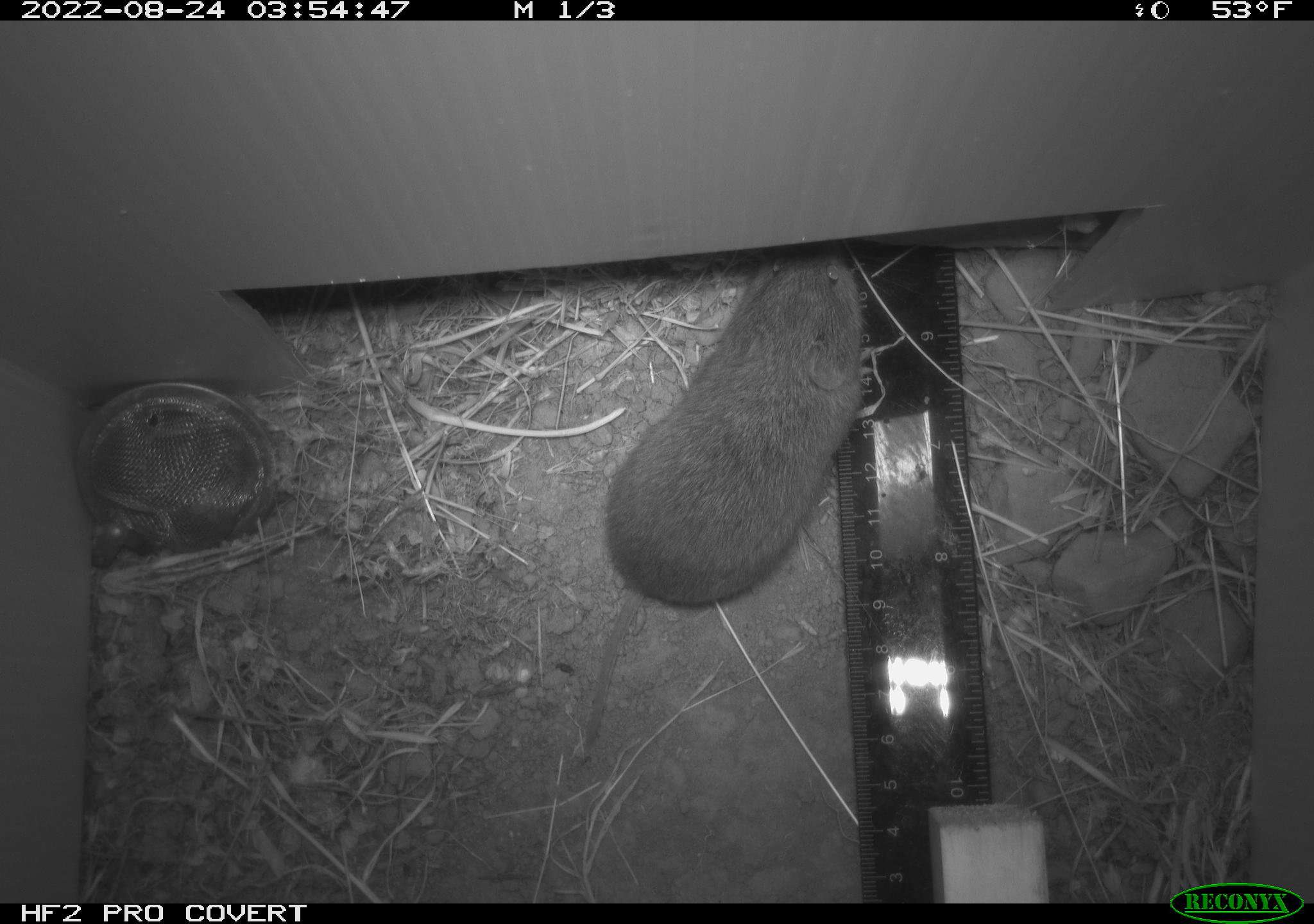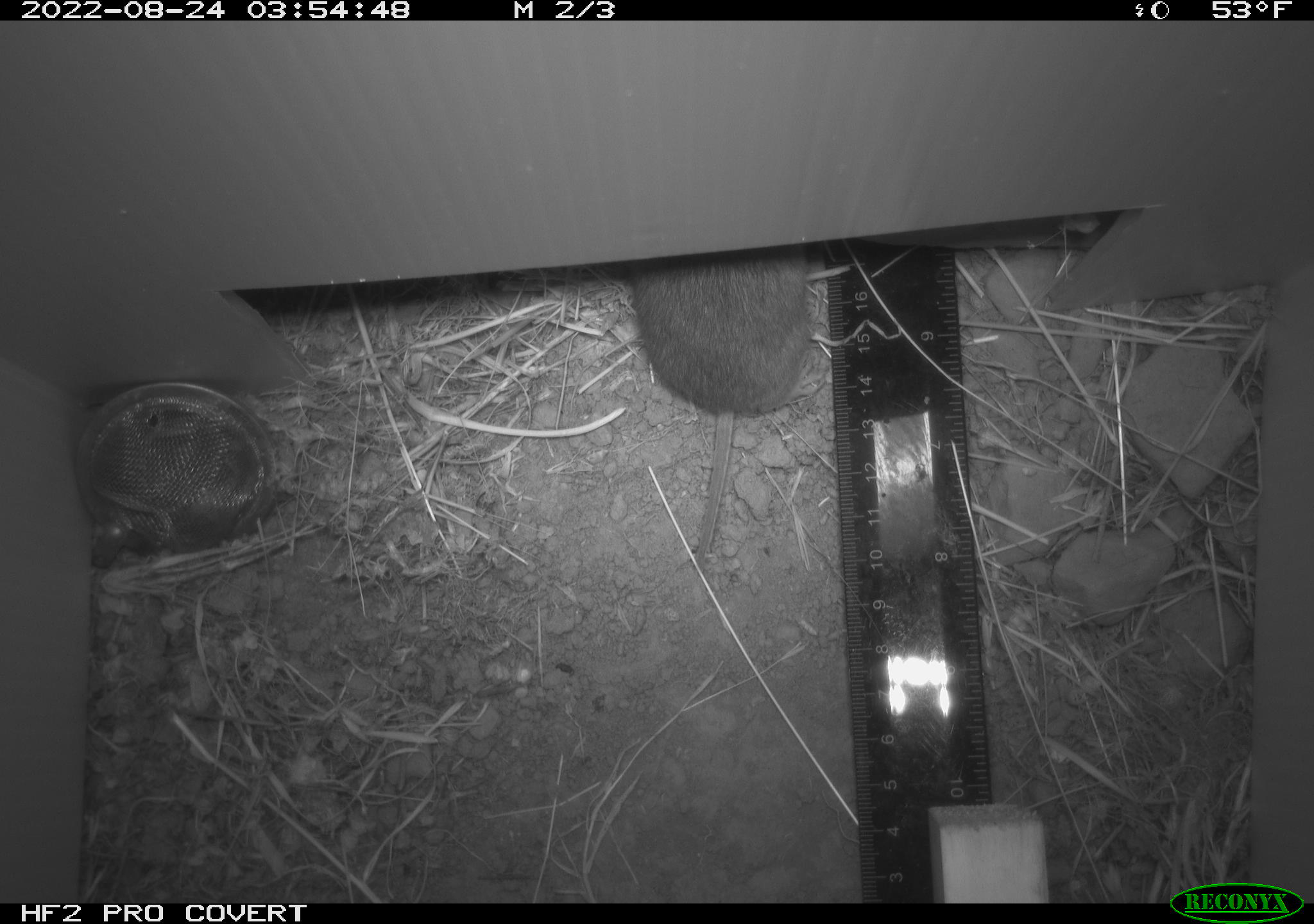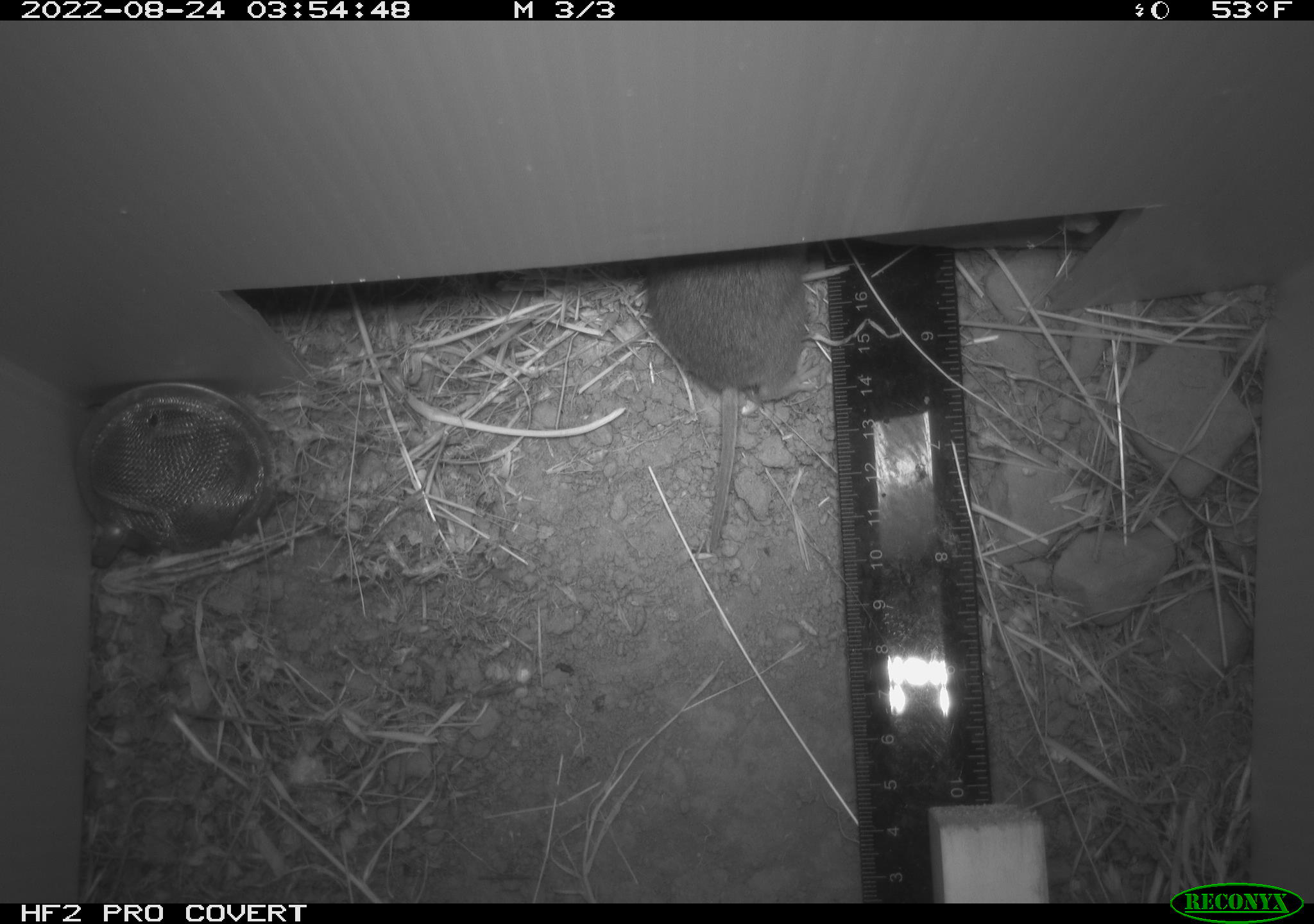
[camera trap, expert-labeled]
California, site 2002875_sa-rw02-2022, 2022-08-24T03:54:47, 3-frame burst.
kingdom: Animalia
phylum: Chordata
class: Mammalia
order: Rodentia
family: Cricetidae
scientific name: Arvicolinae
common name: voles, lemmings, and muskrats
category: arvicolinae subfamily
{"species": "arvicolinae subfamily (voles, lemmings, and muskrats) (Arvicolinae)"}